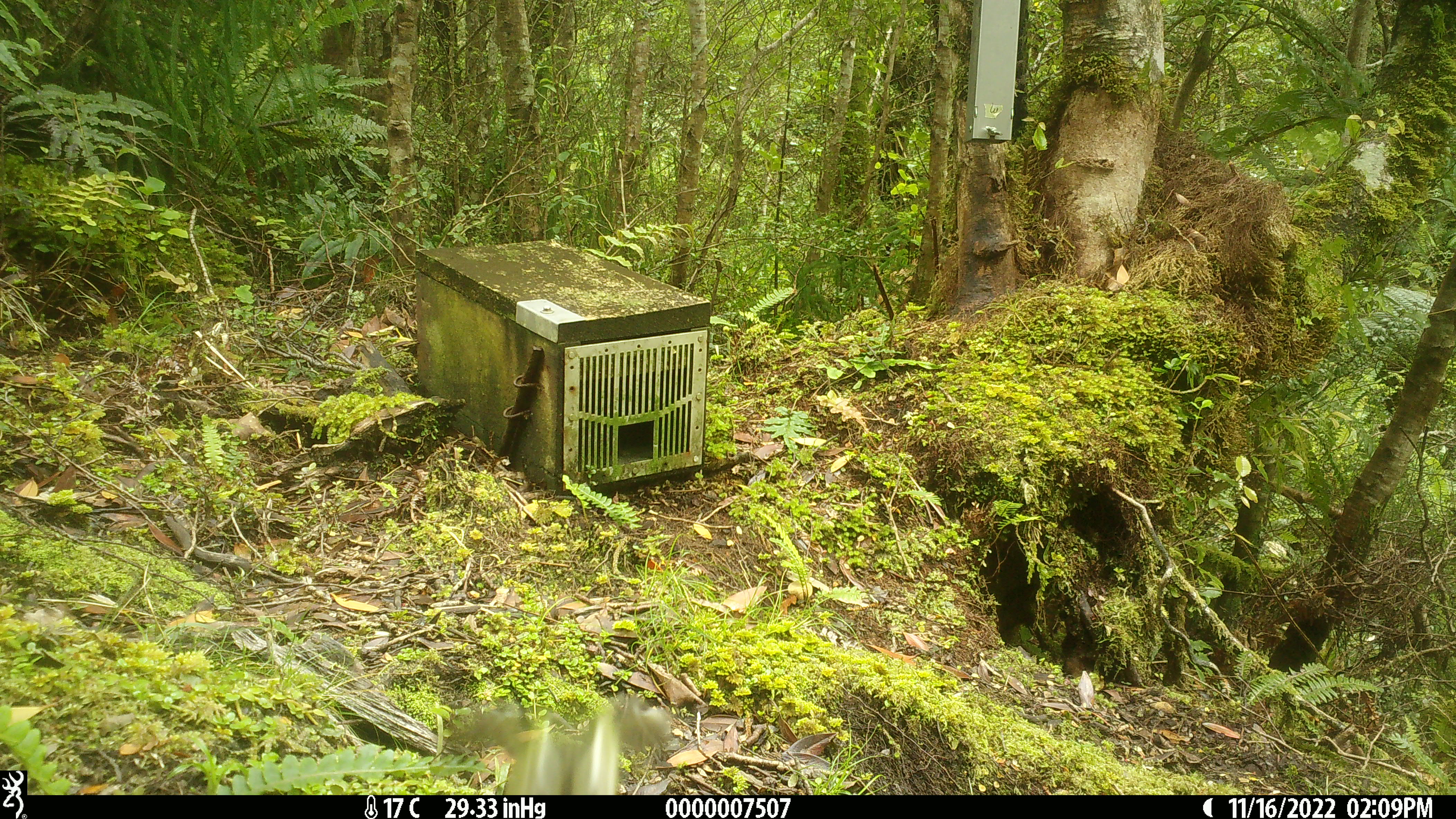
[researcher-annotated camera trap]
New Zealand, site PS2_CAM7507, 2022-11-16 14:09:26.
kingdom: Animalia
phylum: Chordata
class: Aves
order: Passeriformes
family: Acanthisittidae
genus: Acanthisitta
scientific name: Acanthisitta chloris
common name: rifleman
Rifleman (Acanthisitta chloris).